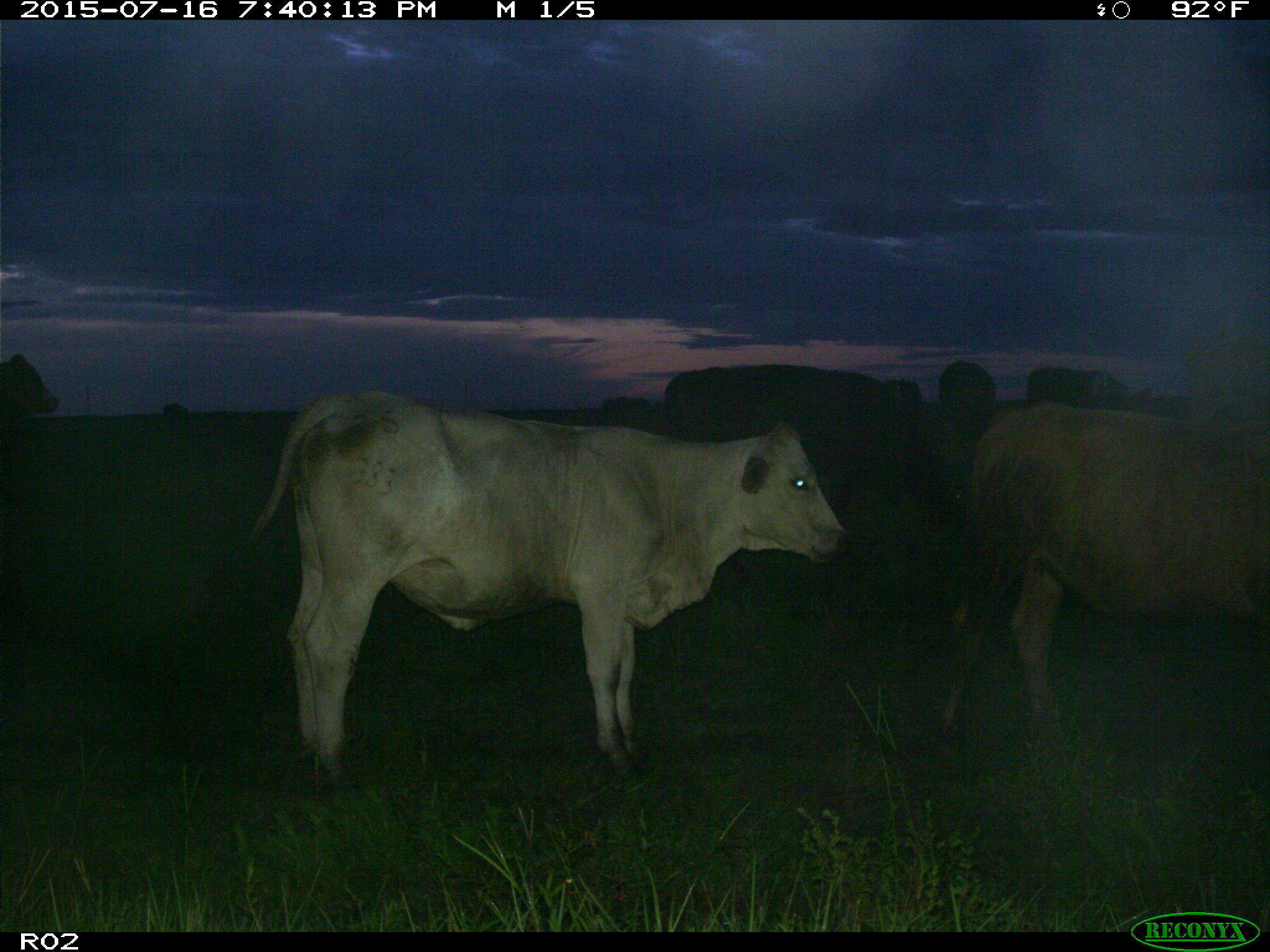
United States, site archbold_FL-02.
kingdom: Animalia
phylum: Chordata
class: Mammalia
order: Artiodactyla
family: Bovidae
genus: Bos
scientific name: Bos taurus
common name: domestic cow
Bos taurus (domestic cow).